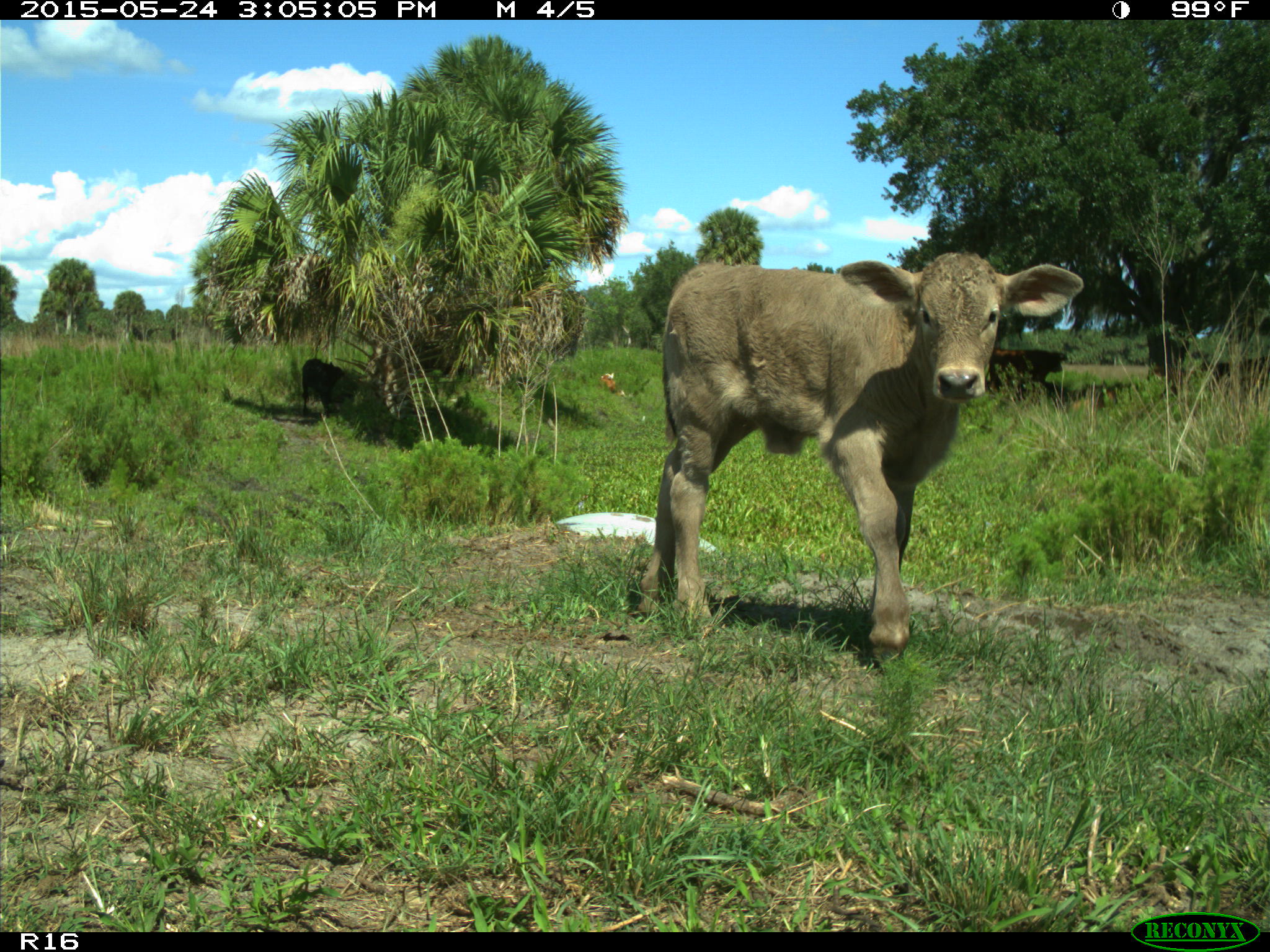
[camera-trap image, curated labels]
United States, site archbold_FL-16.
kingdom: Animalia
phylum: Chordata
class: Mammalia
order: Artiodactyla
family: Bovidae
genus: Bos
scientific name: Bos taurus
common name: domestic cow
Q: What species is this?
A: Bos taurus (domestic cow).